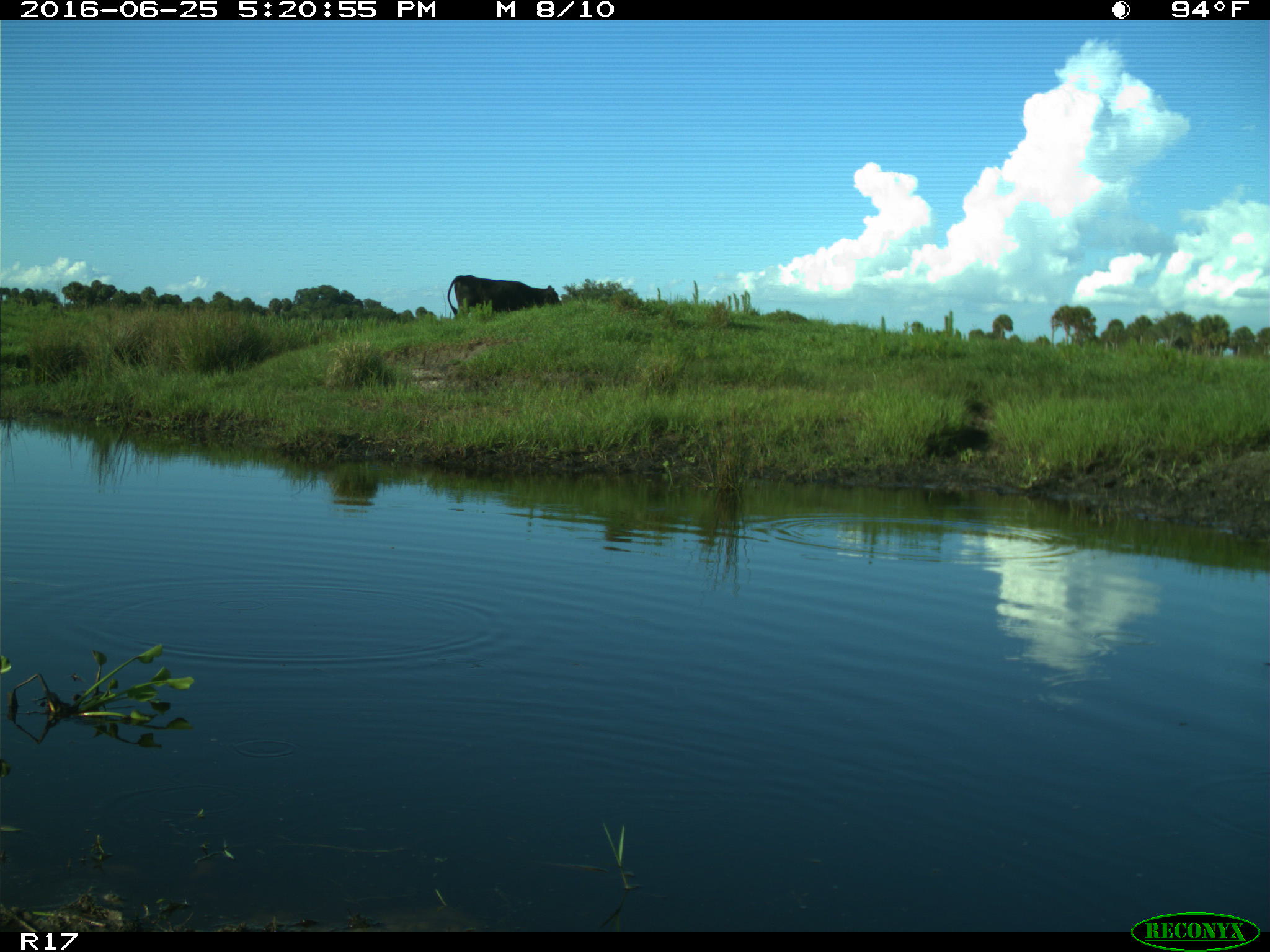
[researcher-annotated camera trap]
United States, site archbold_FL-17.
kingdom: Animalia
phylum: Chordata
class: Mammalia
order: Artiodactyla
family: Bovidae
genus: Bos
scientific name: Bos taurus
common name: domestic cow